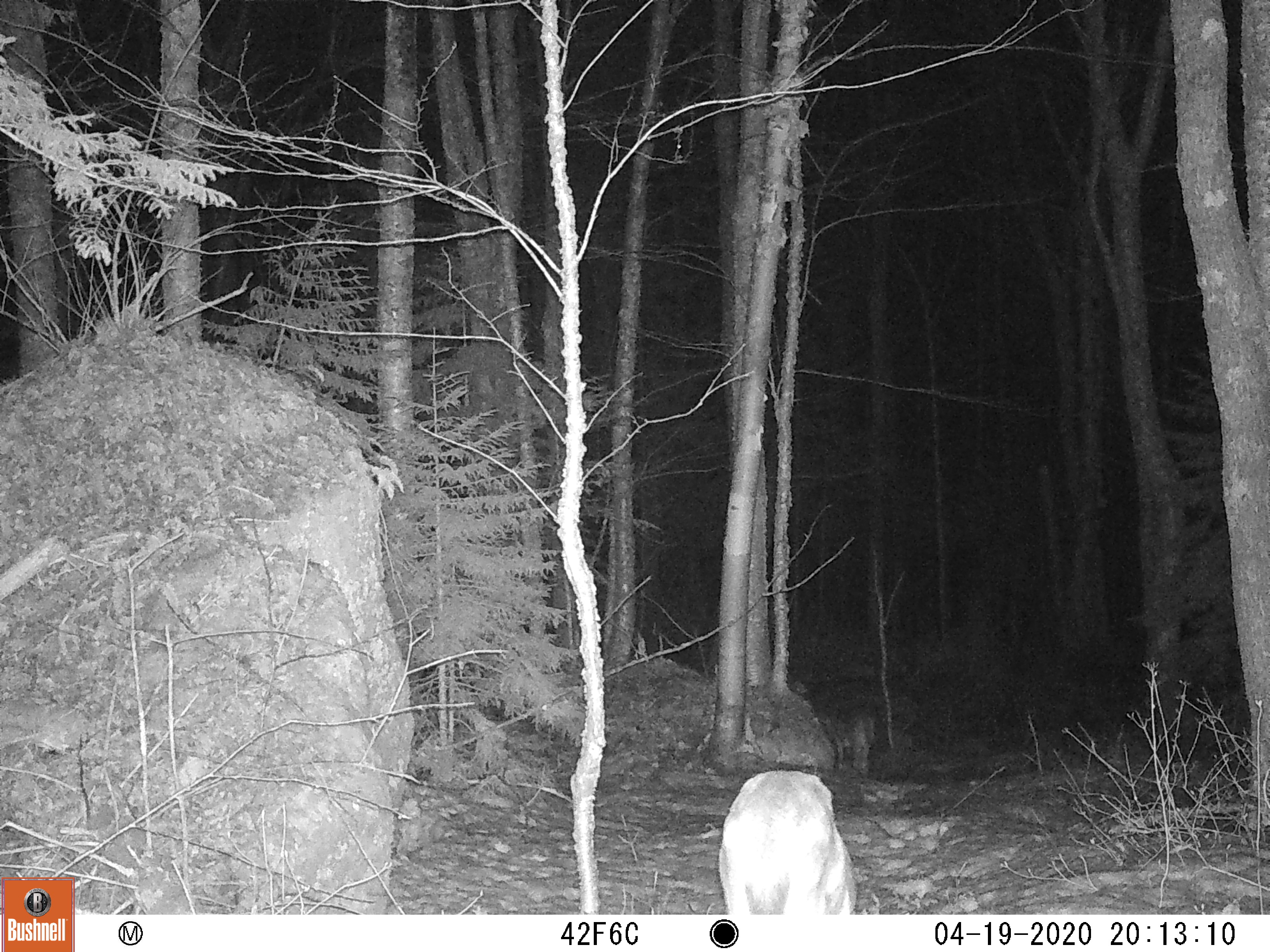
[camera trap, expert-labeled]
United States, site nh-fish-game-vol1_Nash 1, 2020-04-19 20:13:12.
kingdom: Animalia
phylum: Chordata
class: Mammalia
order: Artiodactyla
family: Cervidae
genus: Odocoileus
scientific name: Odocoileus virginianus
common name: white-tailed deer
White-tailed deer (Odocoileus virginianus).